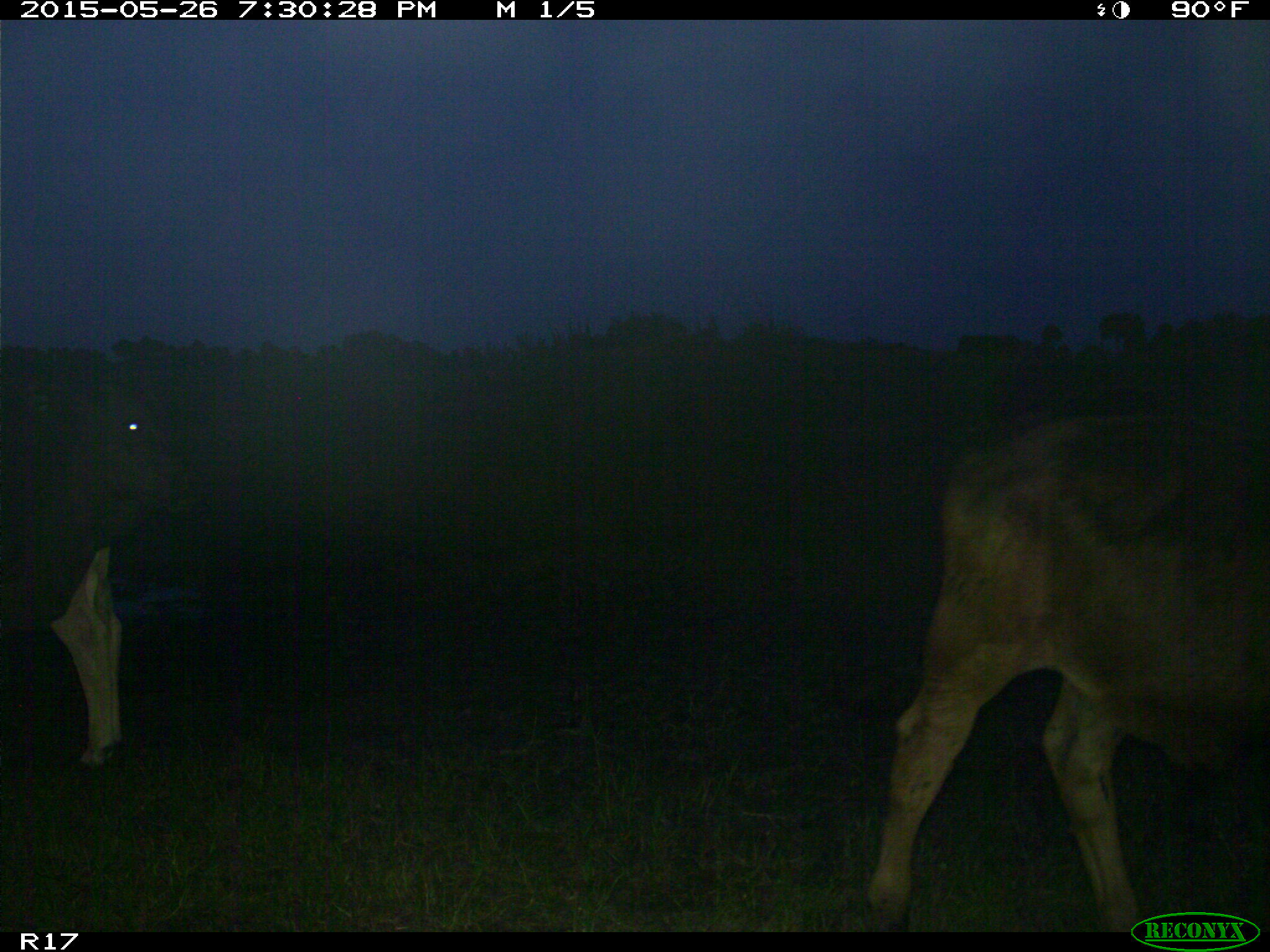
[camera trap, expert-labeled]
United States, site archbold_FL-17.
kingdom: Animalia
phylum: Chordata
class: Mammalia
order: Artiodactyla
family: Bovidae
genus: Bos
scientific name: Bos taurus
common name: domestic cow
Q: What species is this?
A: Bos taurus (domestic cow).